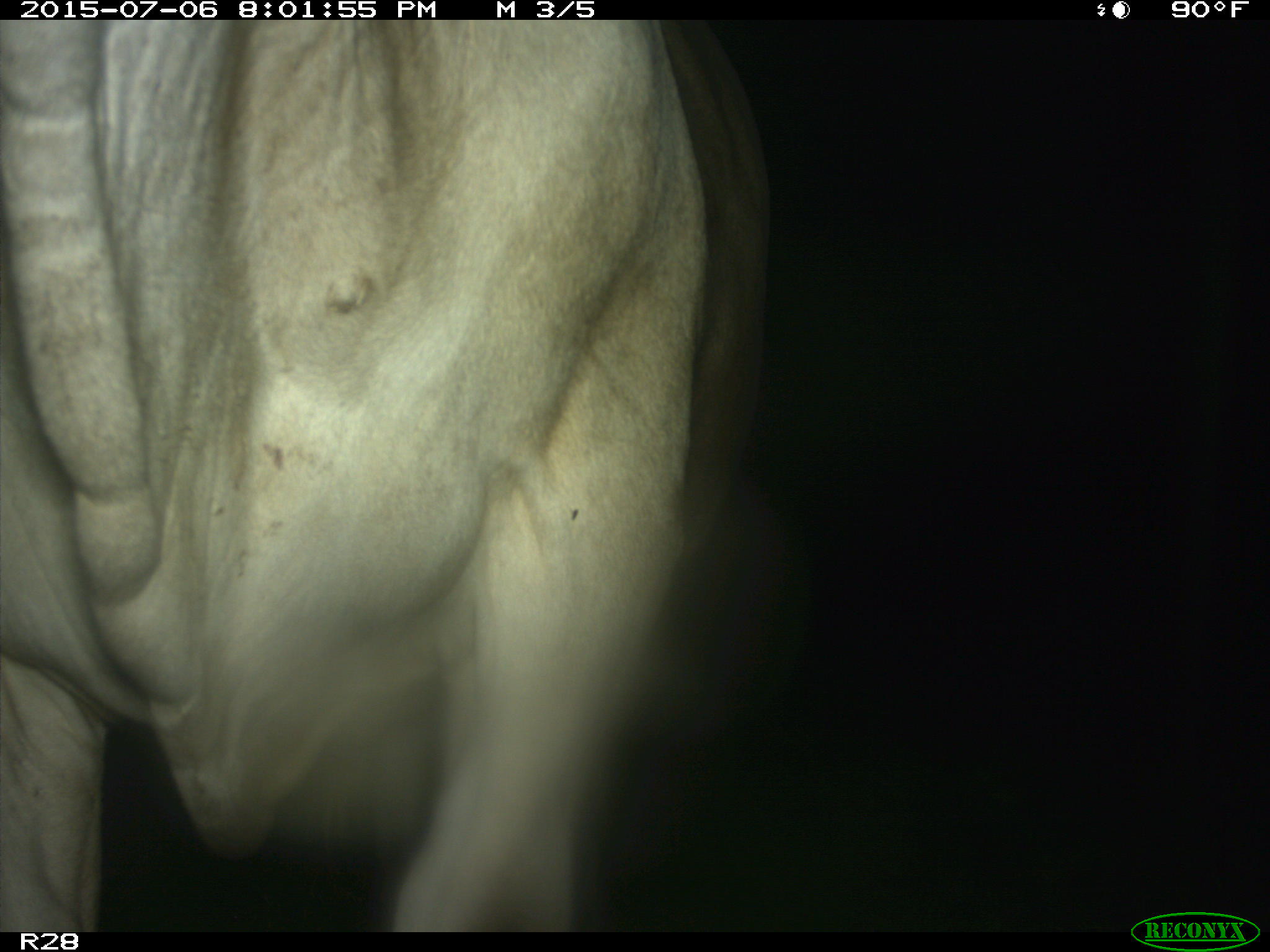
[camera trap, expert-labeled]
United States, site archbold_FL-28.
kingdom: Animalia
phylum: Chordata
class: Mammalia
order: Artiodactyla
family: Bovidae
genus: Bos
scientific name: Bos taurus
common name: domestic cow